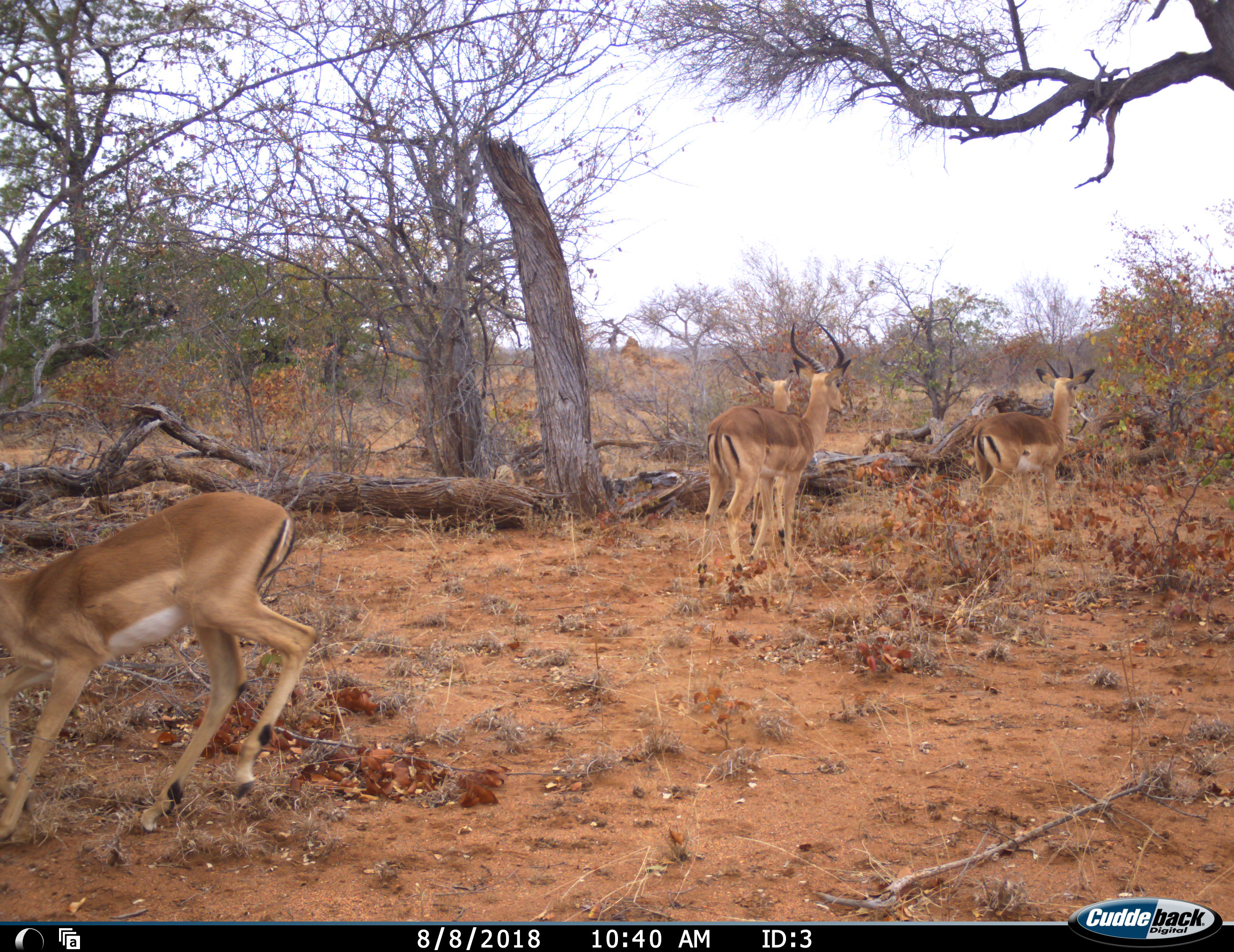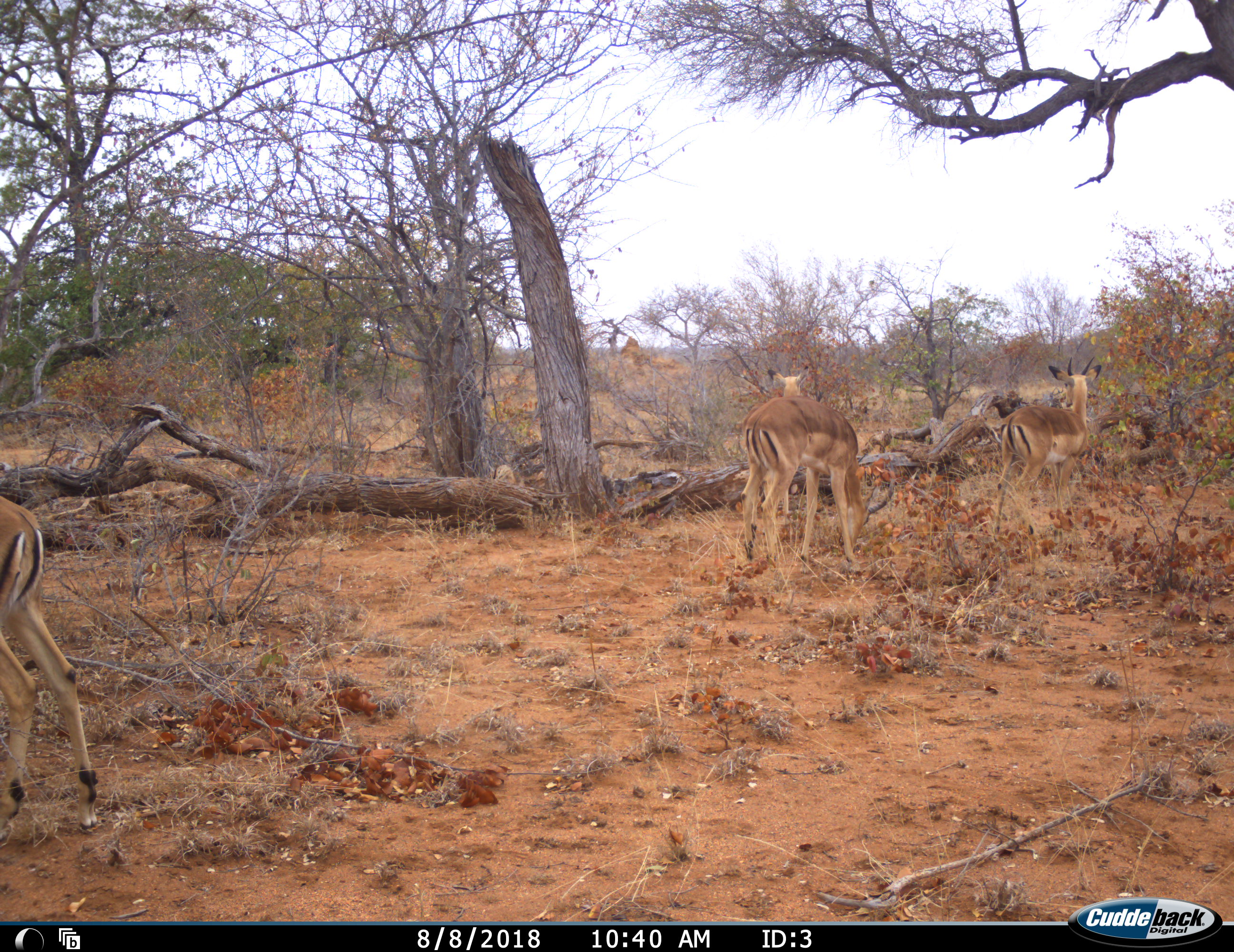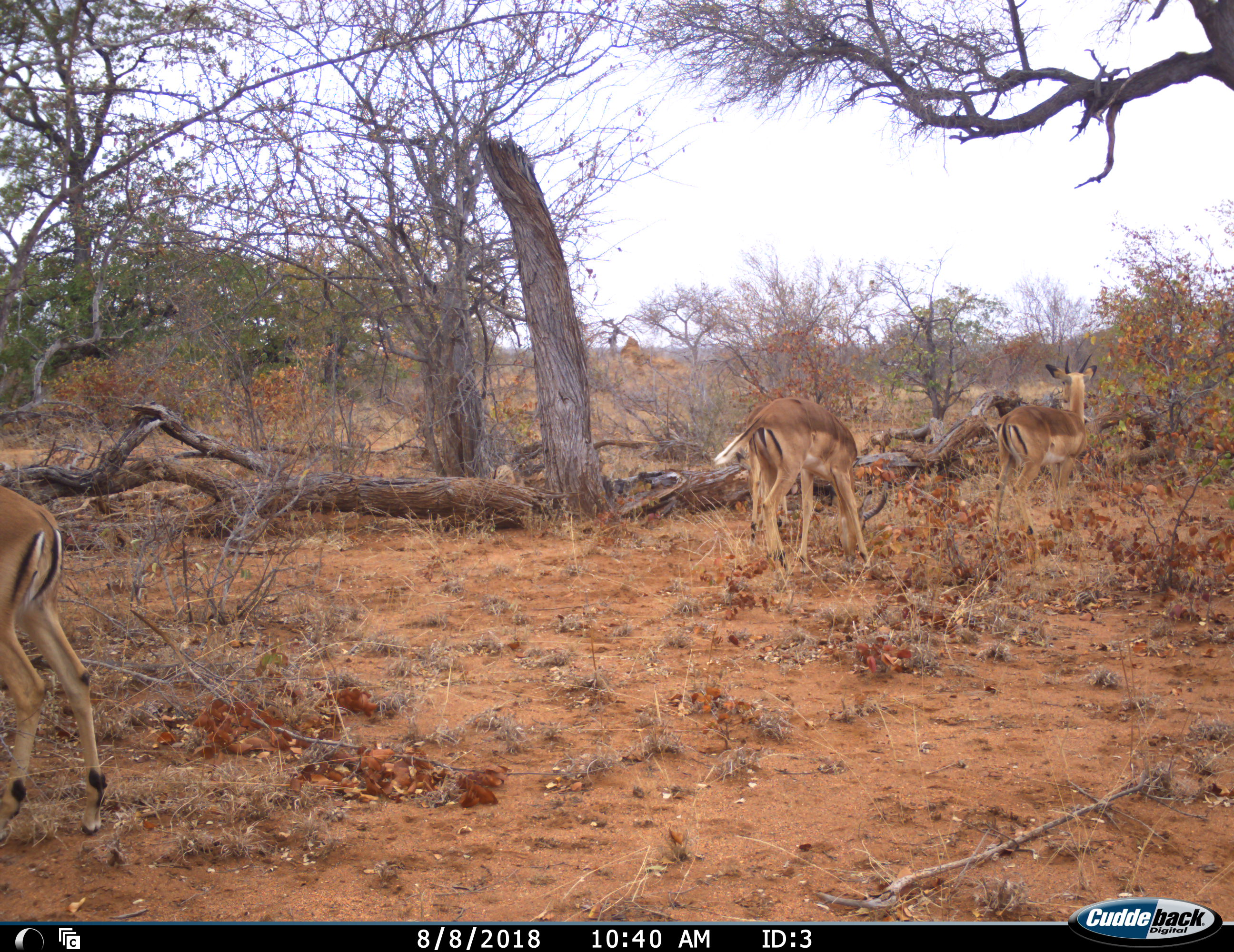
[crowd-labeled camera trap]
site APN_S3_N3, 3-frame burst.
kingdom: Animalia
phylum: Chordata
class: Mammalia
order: Artiodactyla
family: Bovidae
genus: Aepyceros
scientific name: Aepyceros melampus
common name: impala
Impala (Aepyceros melampus), count 4. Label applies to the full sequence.